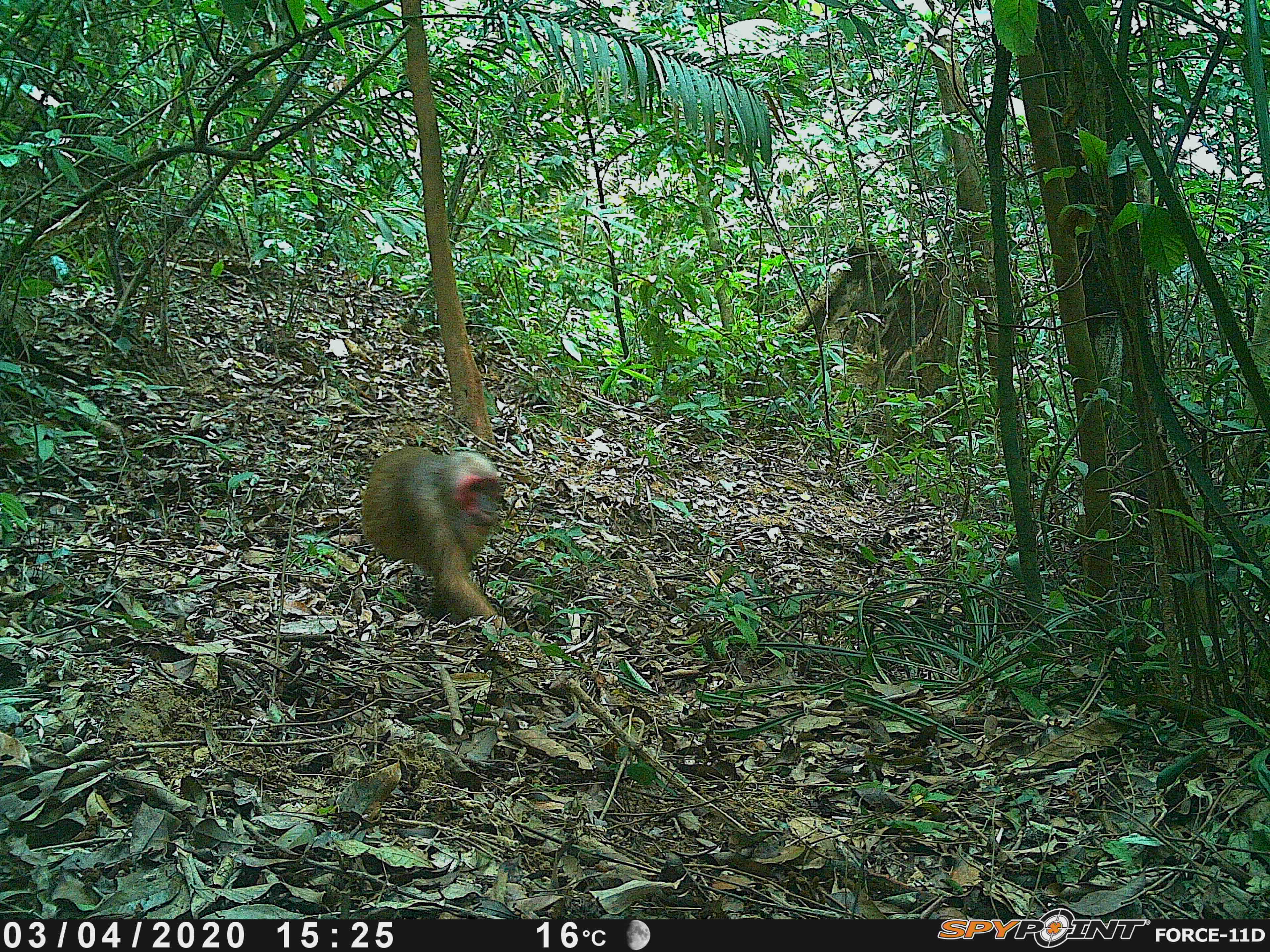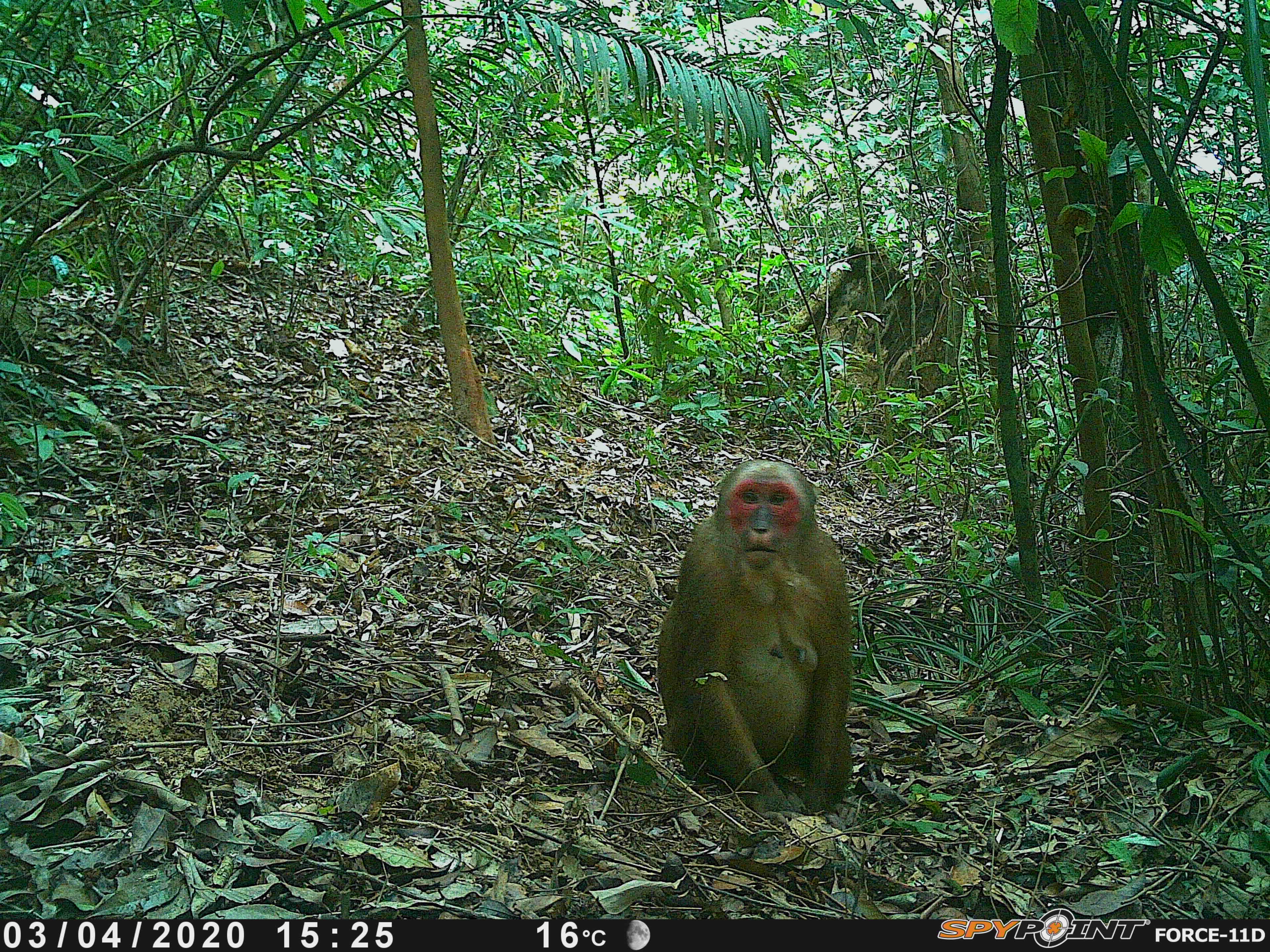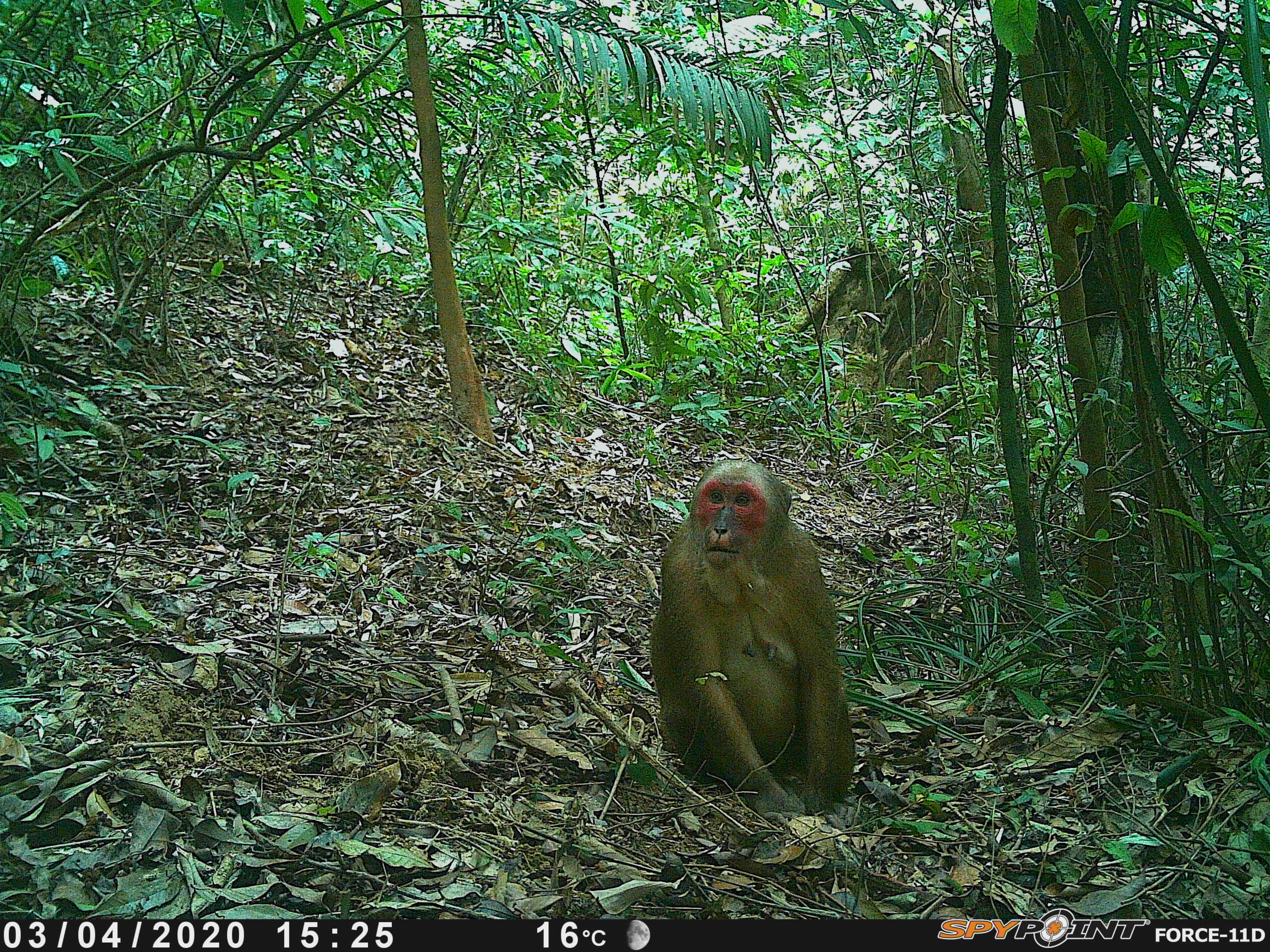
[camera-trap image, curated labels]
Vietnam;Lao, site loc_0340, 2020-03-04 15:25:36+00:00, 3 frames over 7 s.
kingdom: Animalia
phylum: Chordata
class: Mammalia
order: Primates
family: Cercopithecidae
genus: Macaca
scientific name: Macaca arctoides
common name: stump-tailed macaque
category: stump tailed macaque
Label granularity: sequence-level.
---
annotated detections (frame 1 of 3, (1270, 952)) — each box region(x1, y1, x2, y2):
stump tailed macaque: region(361, 444, 507, 632)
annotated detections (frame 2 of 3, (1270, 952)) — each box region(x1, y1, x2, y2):
stump tailed macaque: region(656, 456, 854, 820)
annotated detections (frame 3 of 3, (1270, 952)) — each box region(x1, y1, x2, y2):
stump tailed macaque: region(649, 458, 857, 832)